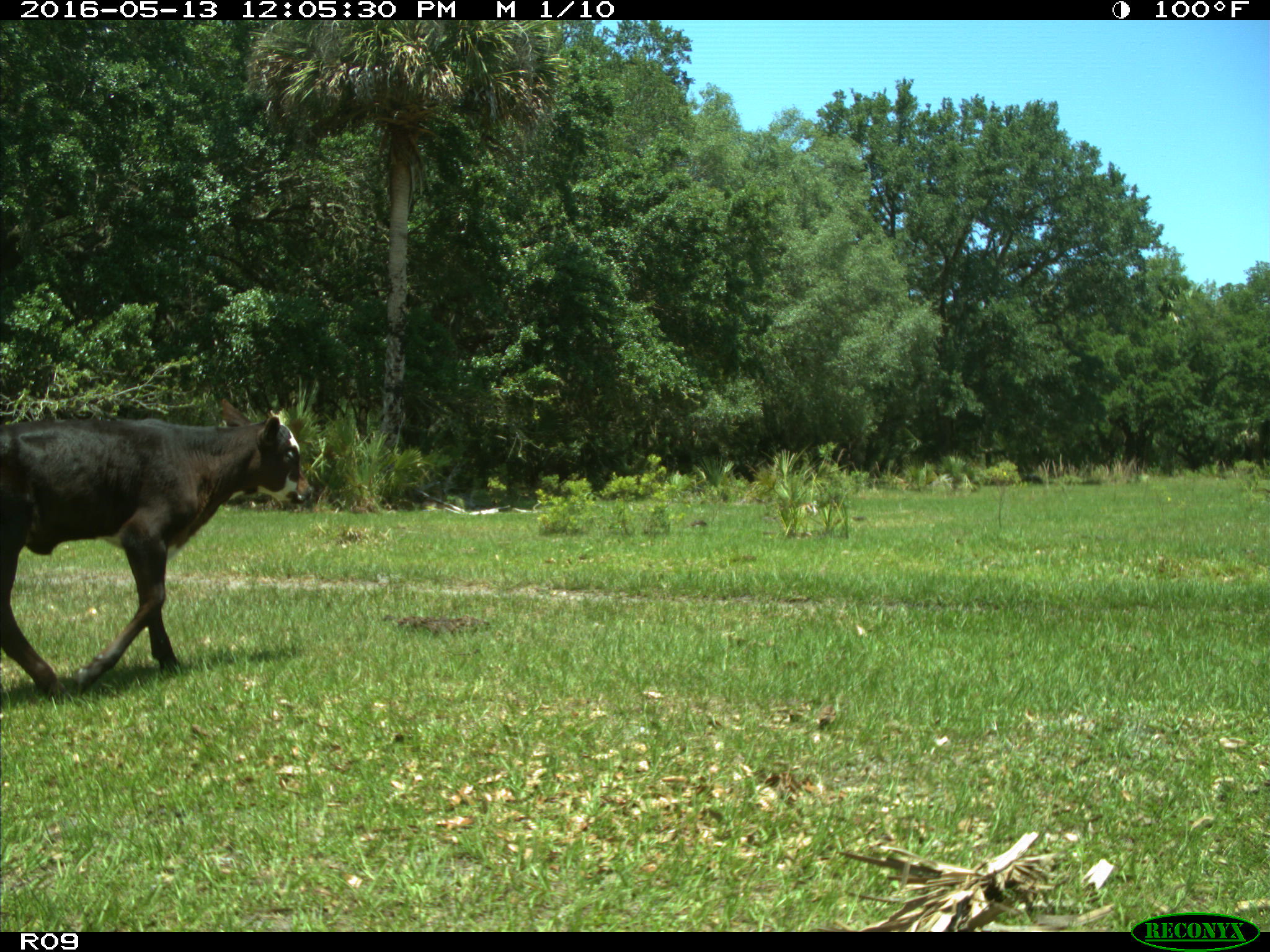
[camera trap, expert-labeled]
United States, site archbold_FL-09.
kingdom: Animalia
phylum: Chordata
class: Mammalia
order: Artiodactyla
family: Bovidae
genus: Bos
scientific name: Bos taurus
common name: domestic cow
Bos taurus (domestic cow).